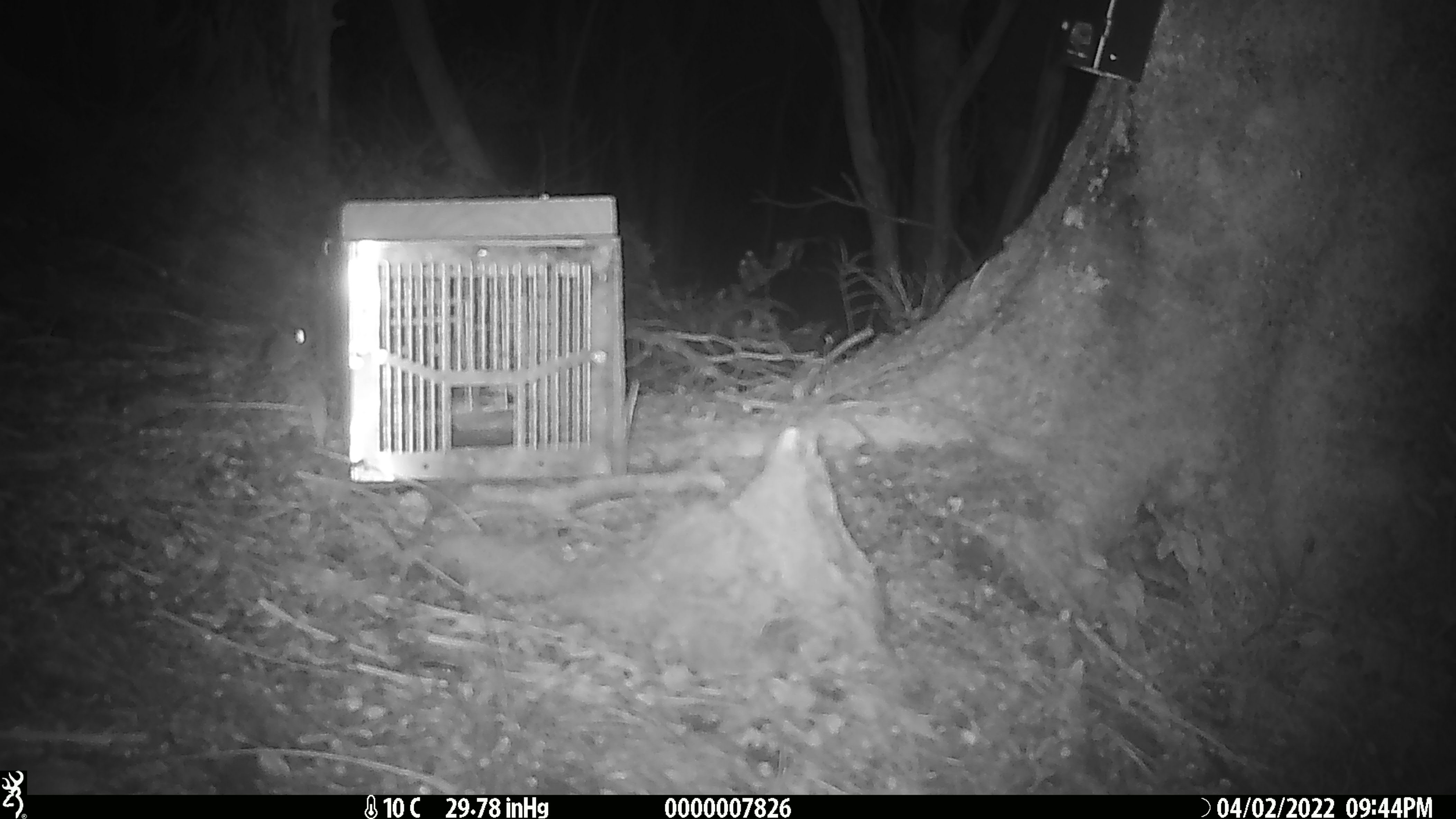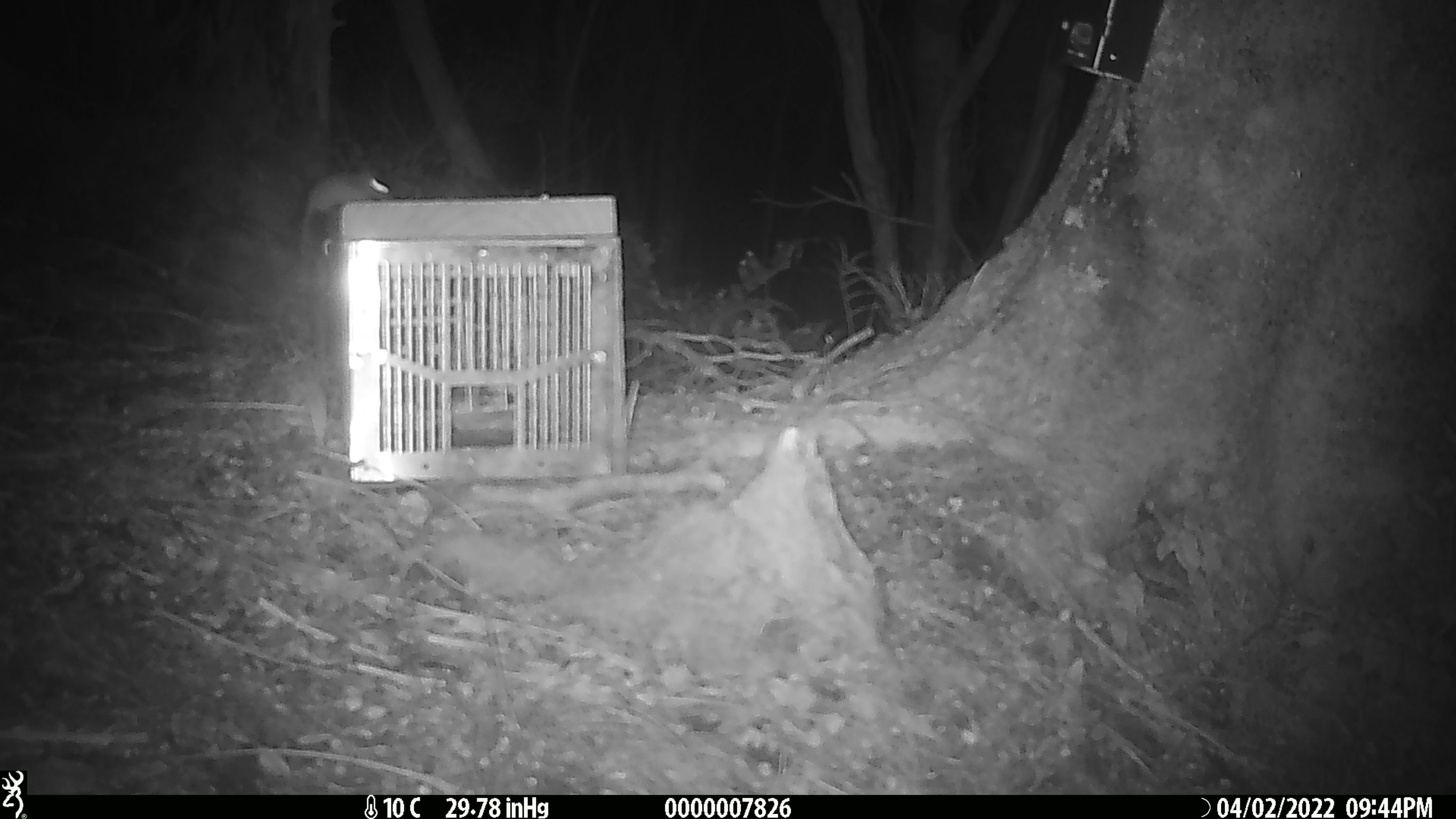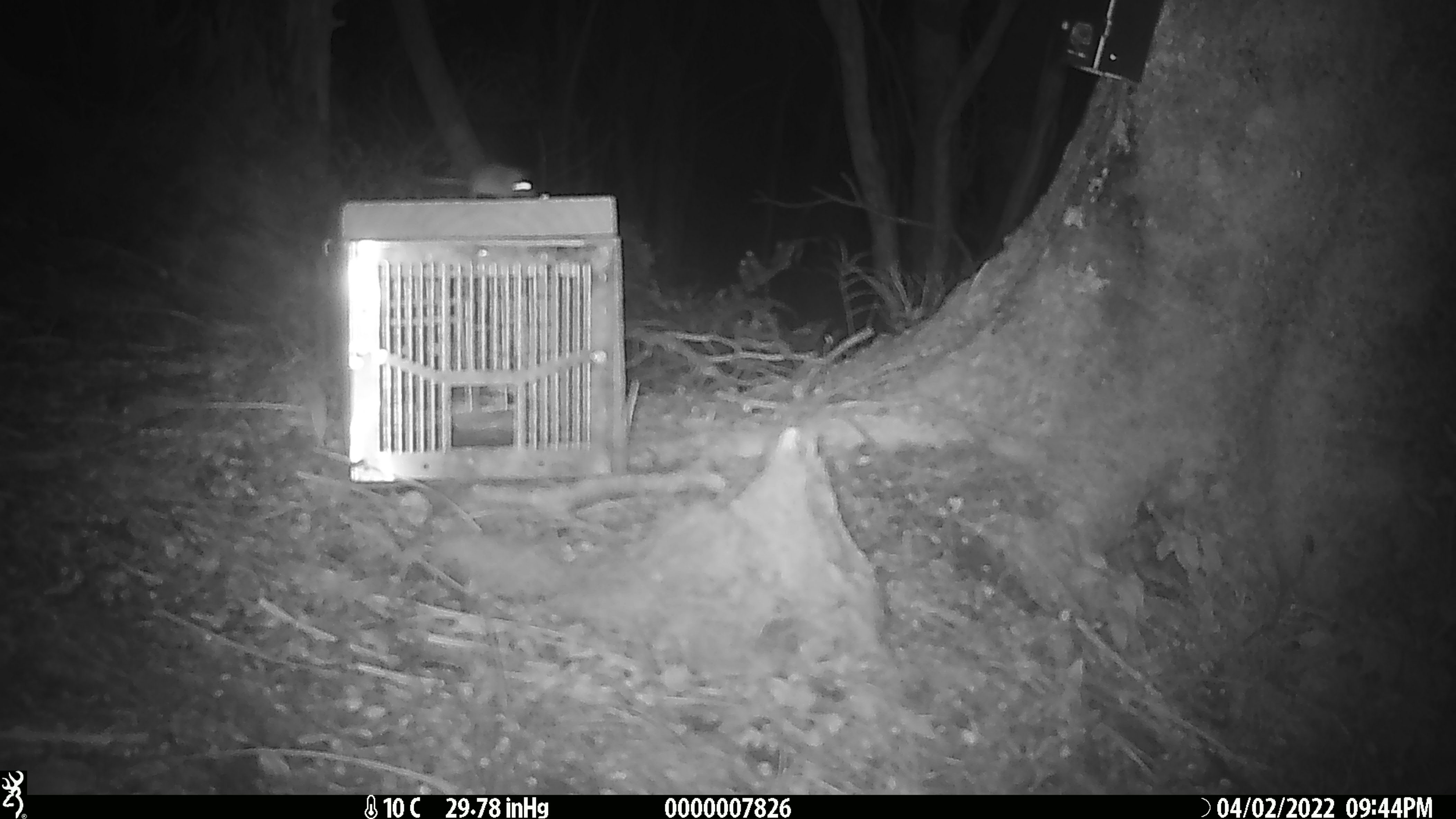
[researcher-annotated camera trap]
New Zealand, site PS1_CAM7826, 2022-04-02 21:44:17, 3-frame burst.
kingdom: Animalia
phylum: Chordata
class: Mammalia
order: Rodentia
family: Muridae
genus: Mus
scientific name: Mus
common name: mouse